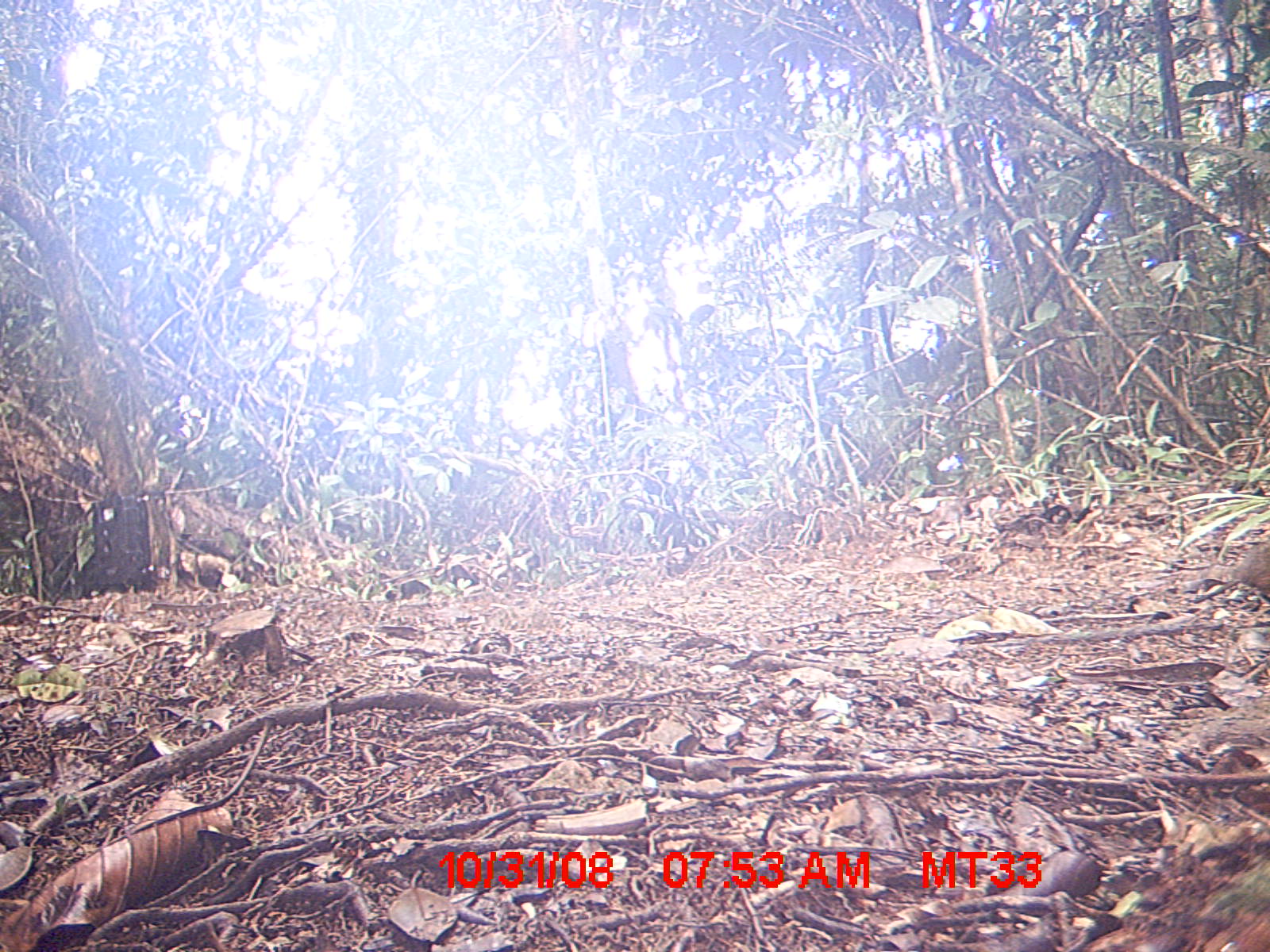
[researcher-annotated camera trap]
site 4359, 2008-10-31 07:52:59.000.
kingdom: Animalia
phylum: Chordata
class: Mammalia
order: Rodentia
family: Muridae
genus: Rattus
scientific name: Rattus rattus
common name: black rat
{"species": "Rattus rattus (black rat)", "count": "1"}